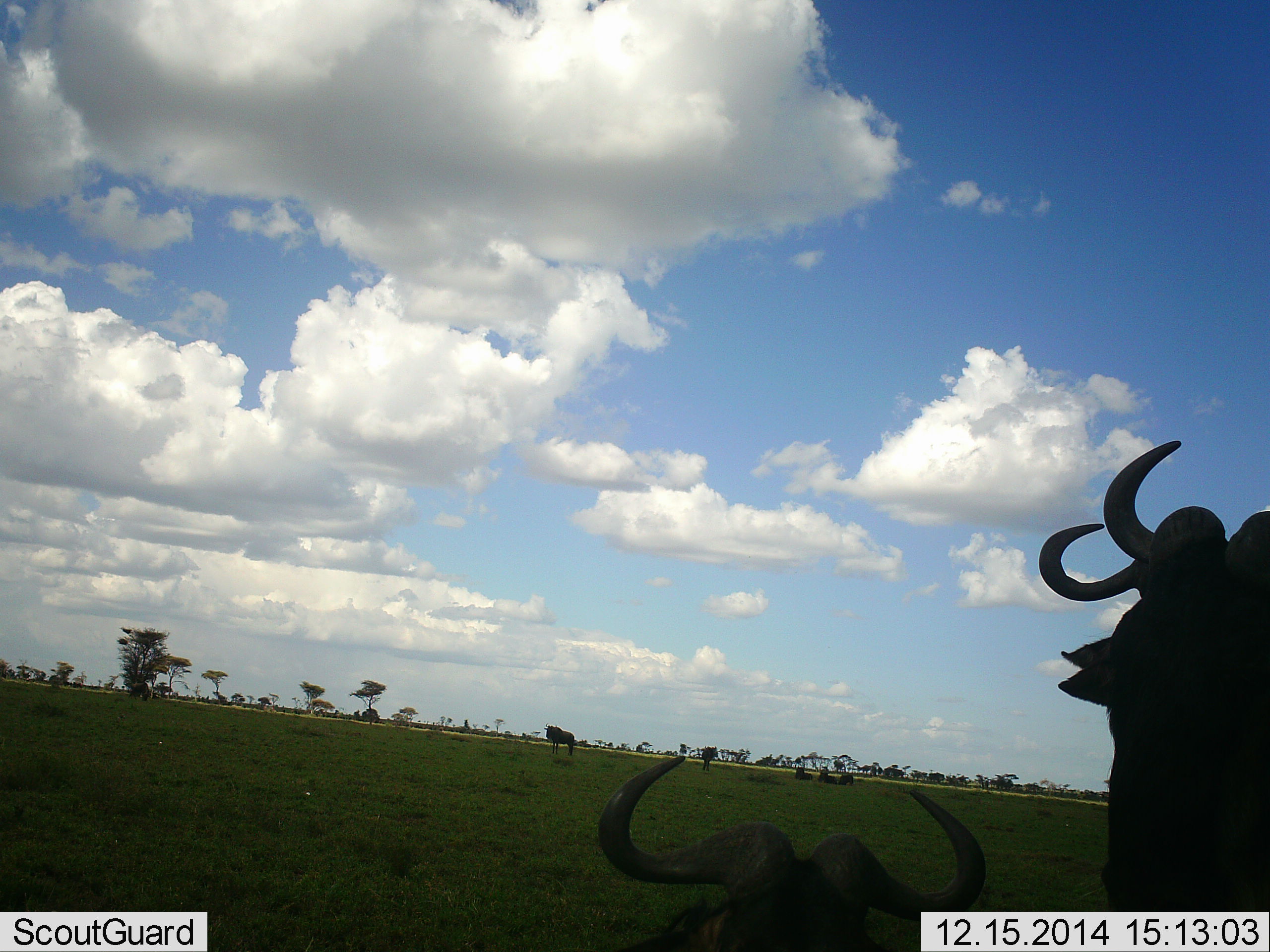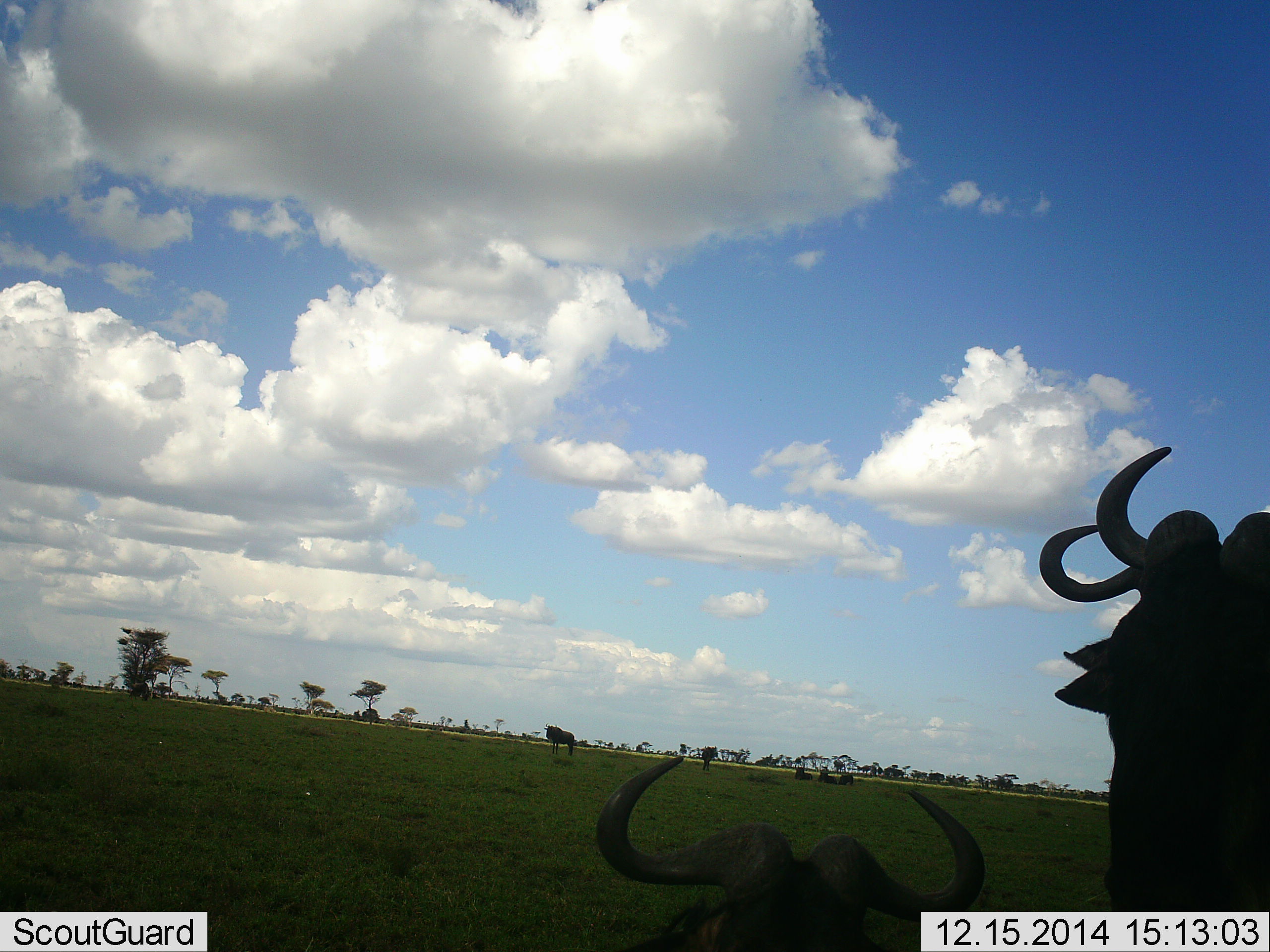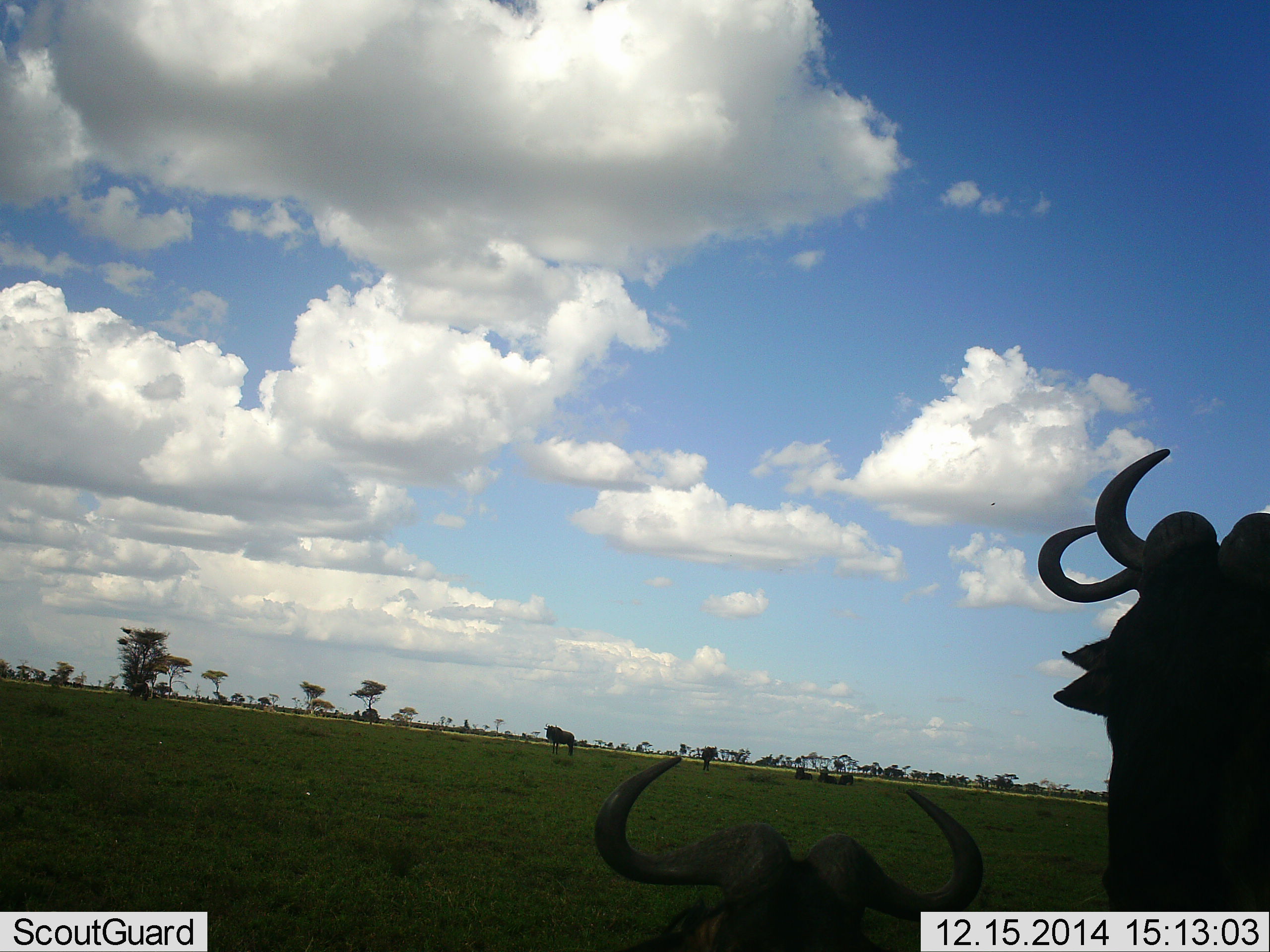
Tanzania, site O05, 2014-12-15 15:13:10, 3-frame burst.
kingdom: Animalia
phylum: Chordata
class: Mammalia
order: Artiodactyla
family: Bovidae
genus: Connochaetes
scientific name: Connochaetes taurinus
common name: blue wildebeest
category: wildebeest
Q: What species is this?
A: Wildebeest (blue wildebeest) (Connochaetes taurinus).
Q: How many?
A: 7.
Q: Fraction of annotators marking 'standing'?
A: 91%.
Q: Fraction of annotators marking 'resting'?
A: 64%.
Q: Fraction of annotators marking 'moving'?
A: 0%.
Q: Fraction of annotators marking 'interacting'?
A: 0%.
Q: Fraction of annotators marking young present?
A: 0%.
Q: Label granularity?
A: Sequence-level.